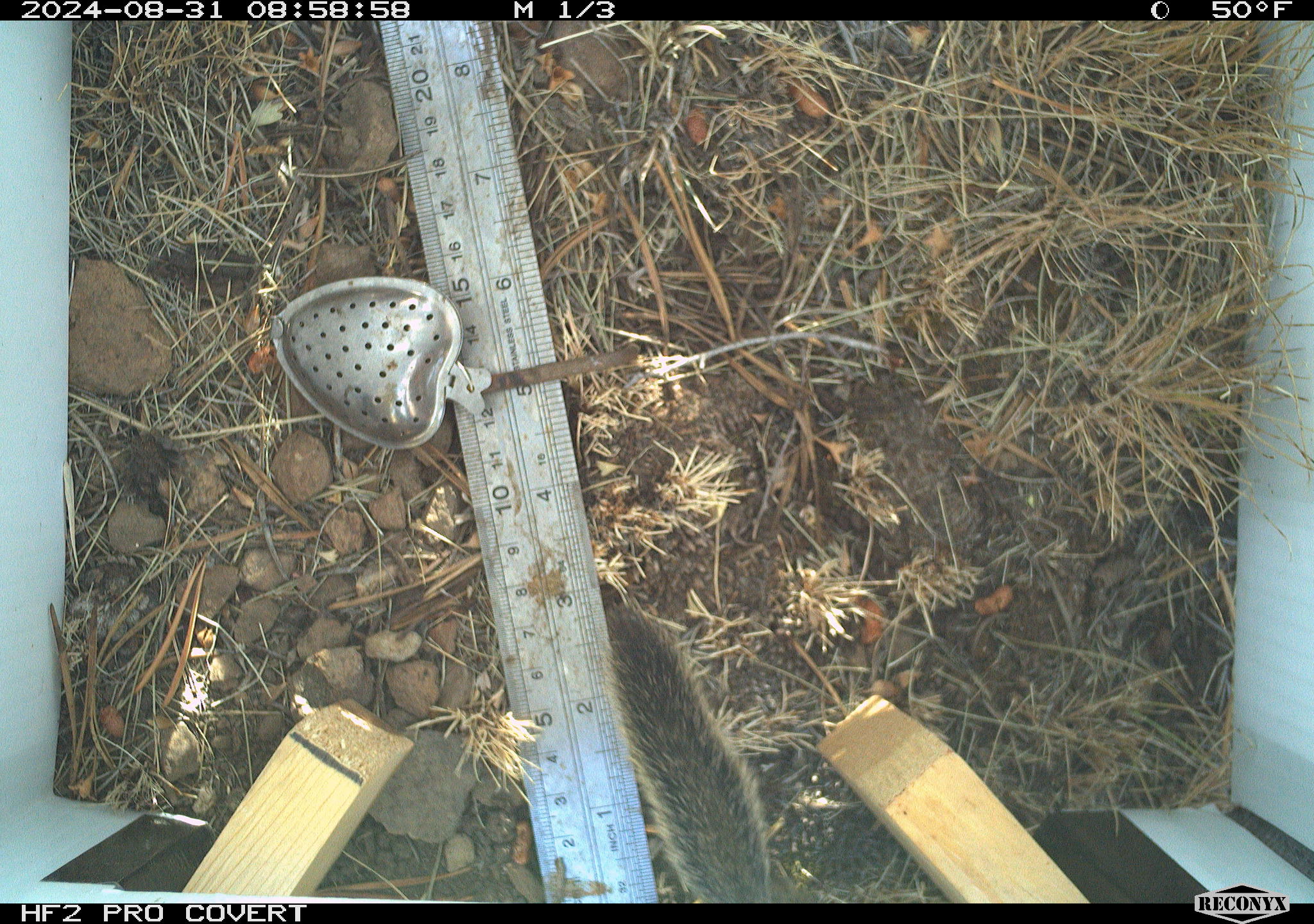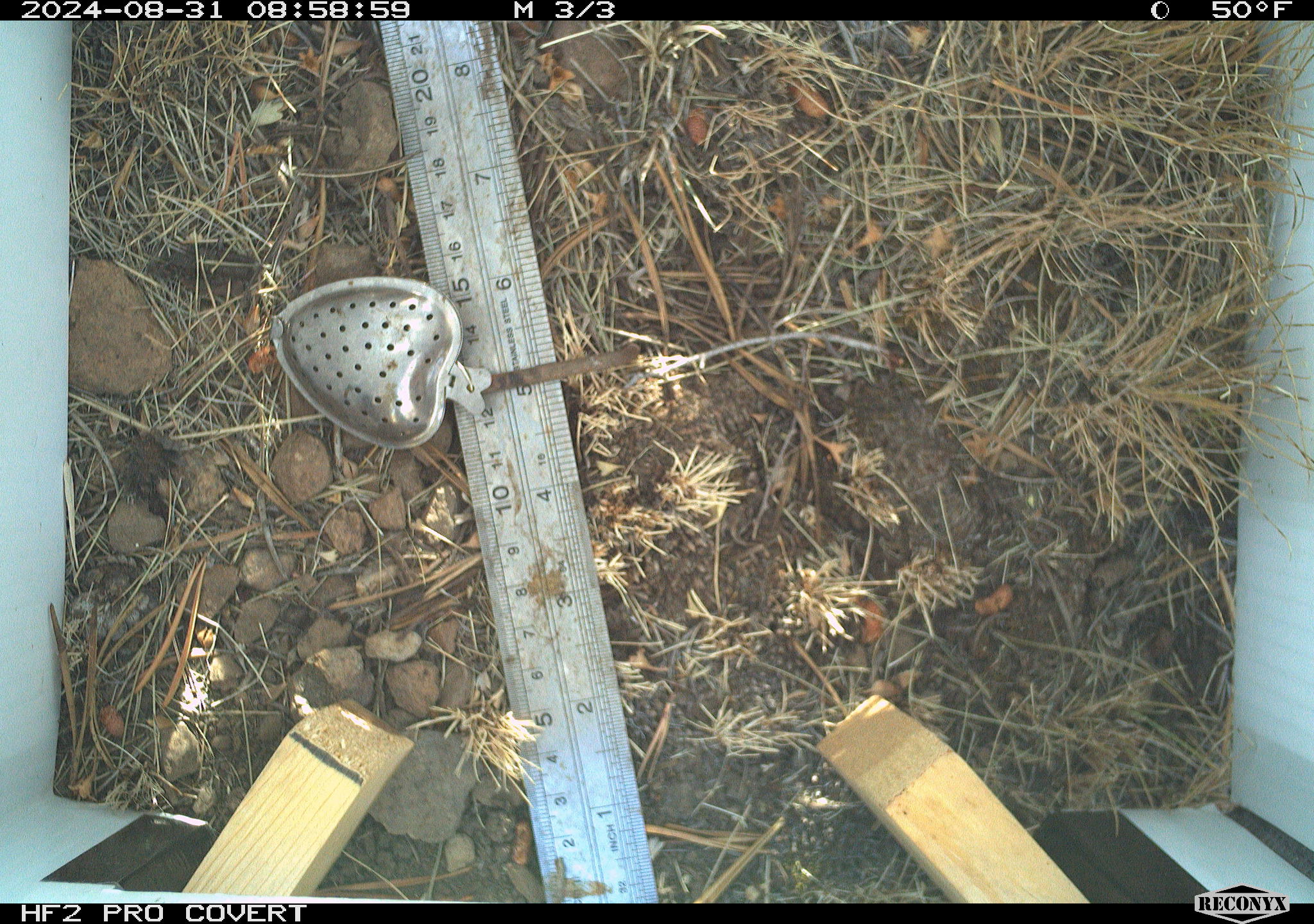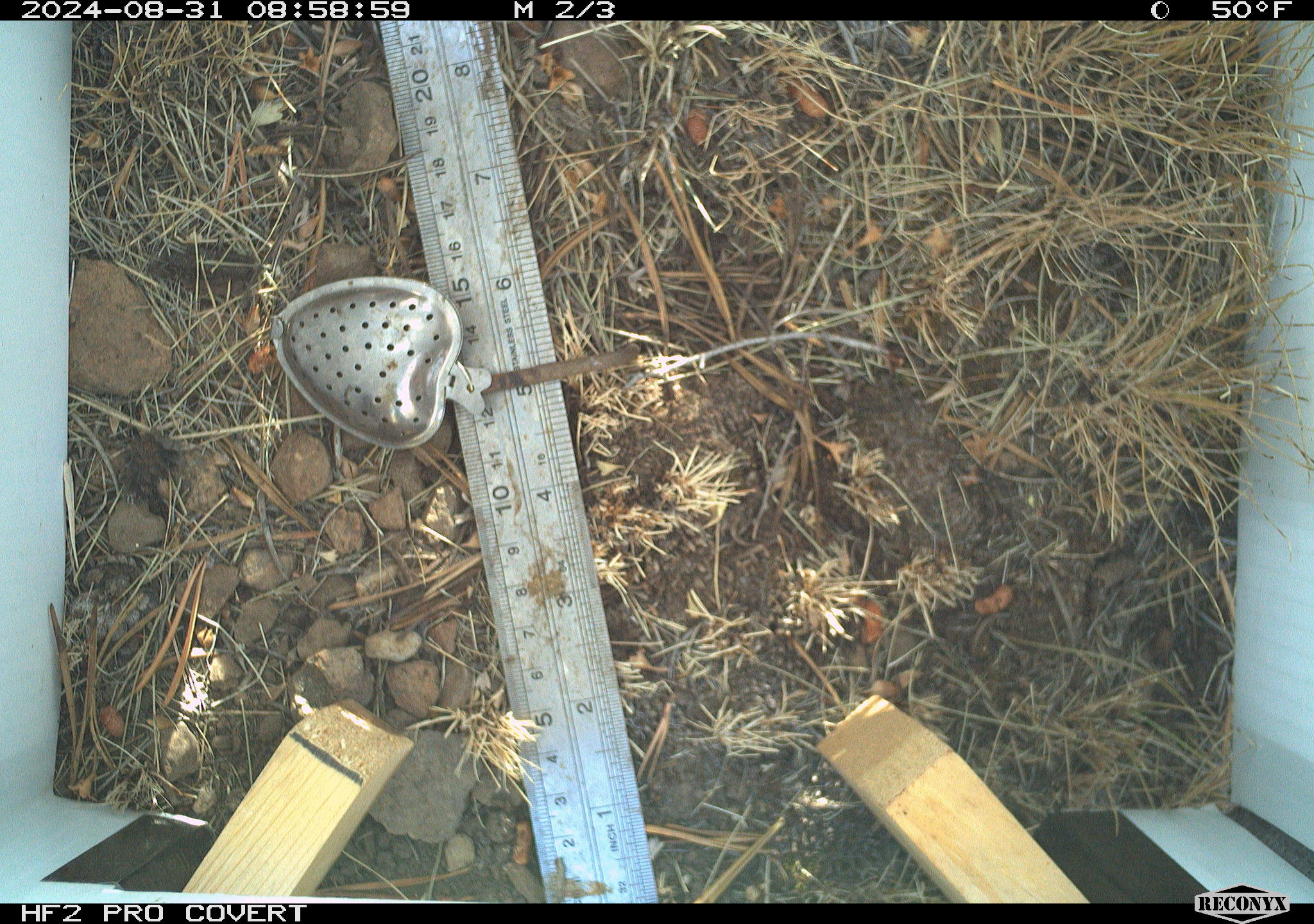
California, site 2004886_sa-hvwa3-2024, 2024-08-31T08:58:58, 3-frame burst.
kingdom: Animalia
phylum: Chordata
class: Mammalia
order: Rodentia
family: Sciuridae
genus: Neotamias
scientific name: Neotamias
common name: western chipmunks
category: neotamias species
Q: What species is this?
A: Neotamias species (western chipmunks) (Neotamias).